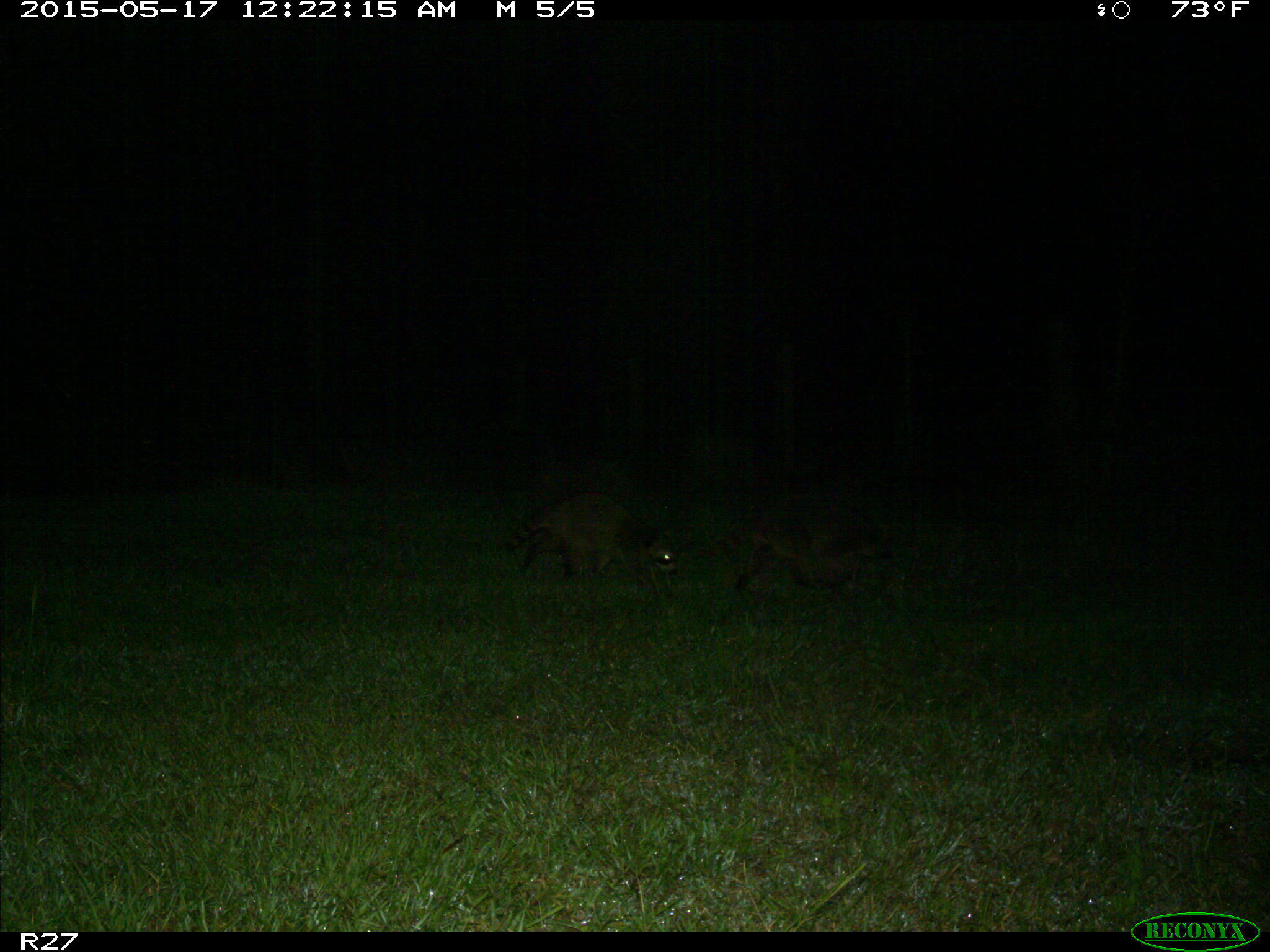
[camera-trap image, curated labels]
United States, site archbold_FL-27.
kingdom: Animalia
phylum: Chordata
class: Mammalia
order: Carnivora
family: Procyonidae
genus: Procyon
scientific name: Procyon lotor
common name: common raccoon